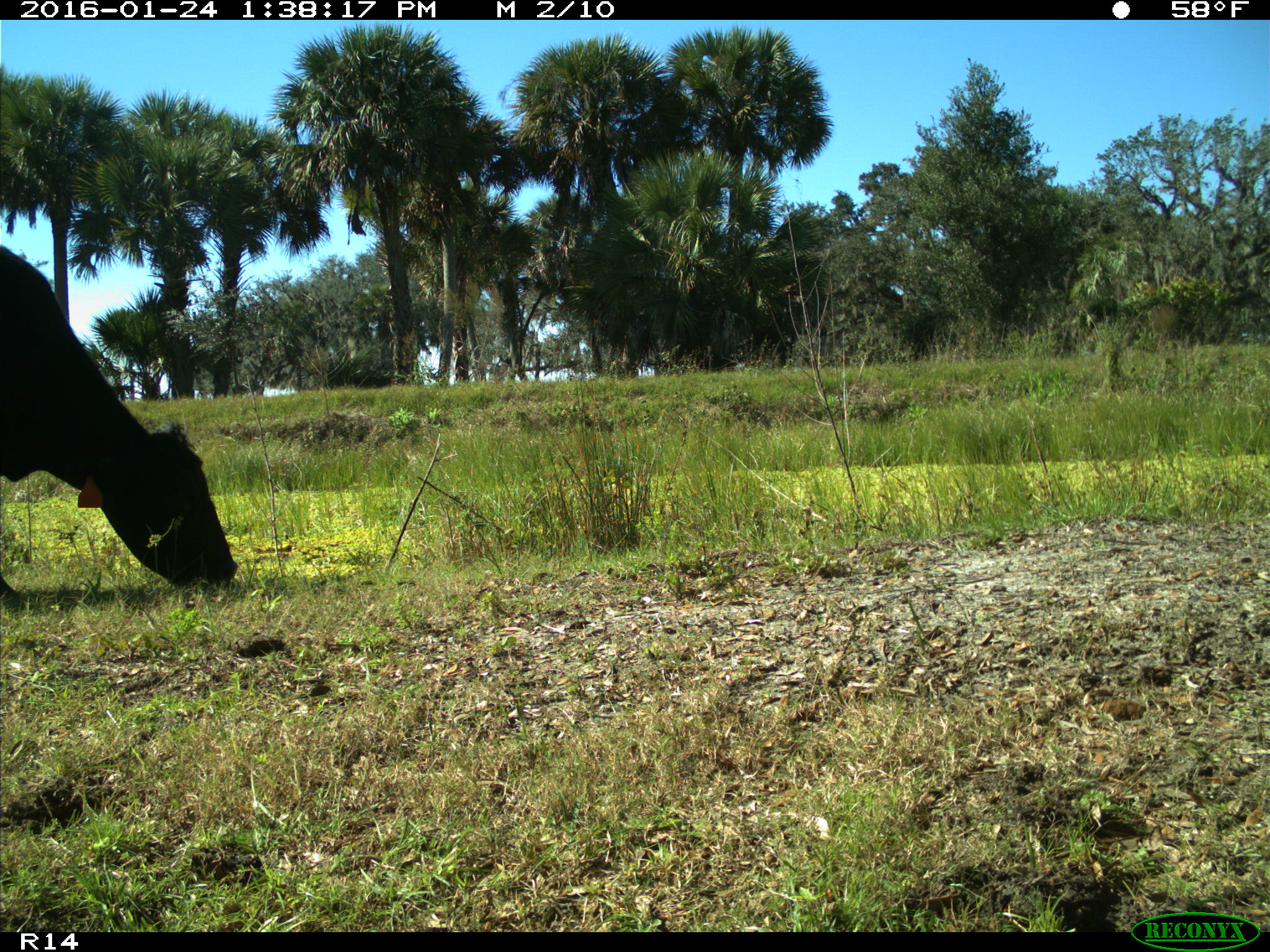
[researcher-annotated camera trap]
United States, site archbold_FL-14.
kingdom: Animalia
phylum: Chordata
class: Mammalia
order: Artiodactyla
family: Bovidae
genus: Bos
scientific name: Bos taurus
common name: domestic cow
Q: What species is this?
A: Bos taurus (domestic cow).